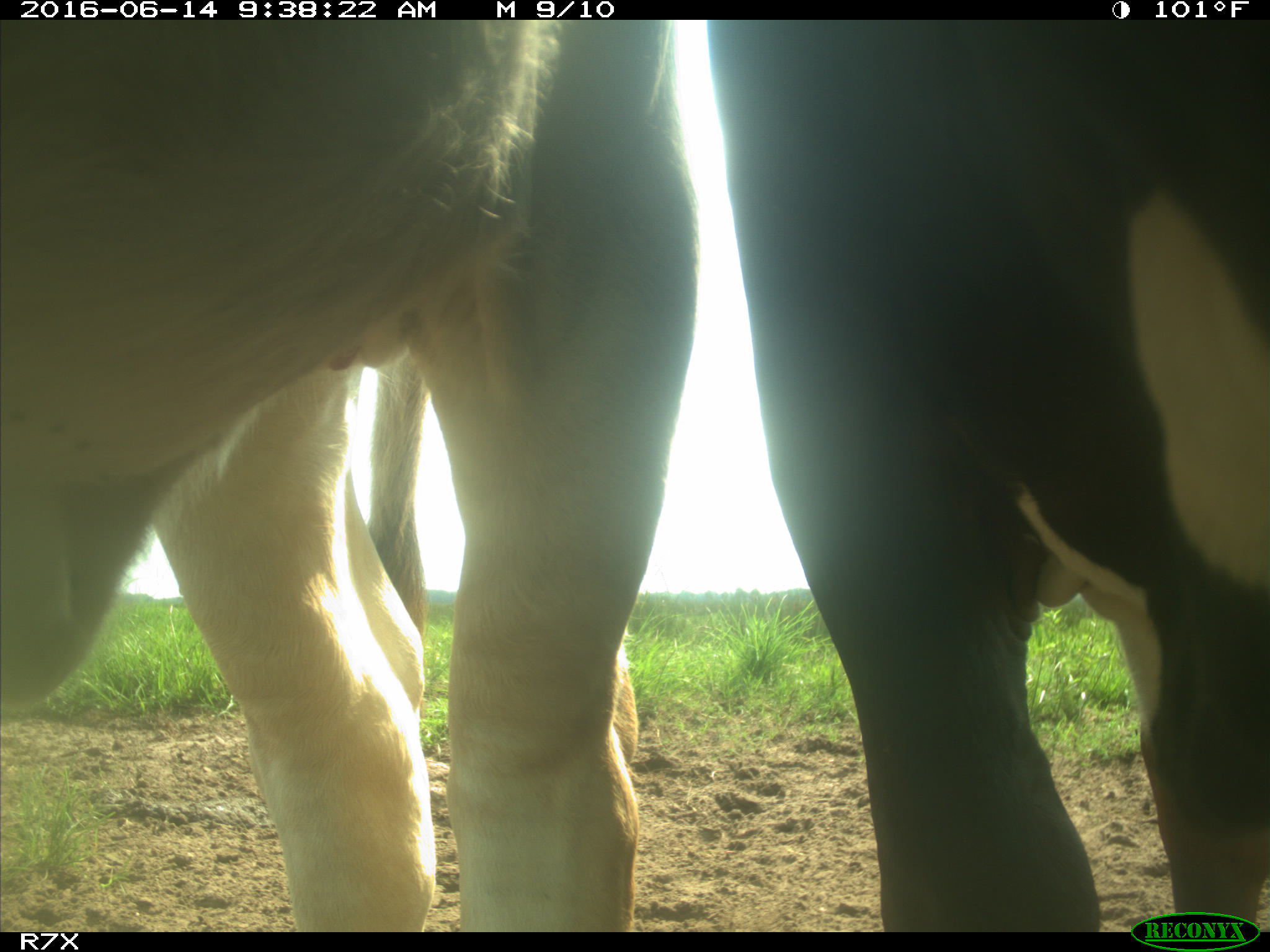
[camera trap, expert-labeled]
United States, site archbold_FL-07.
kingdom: Animalia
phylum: Chordata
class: Mammalia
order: Artiodactyla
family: Bovidae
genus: Bos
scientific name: Bos taurus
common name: domestic cow